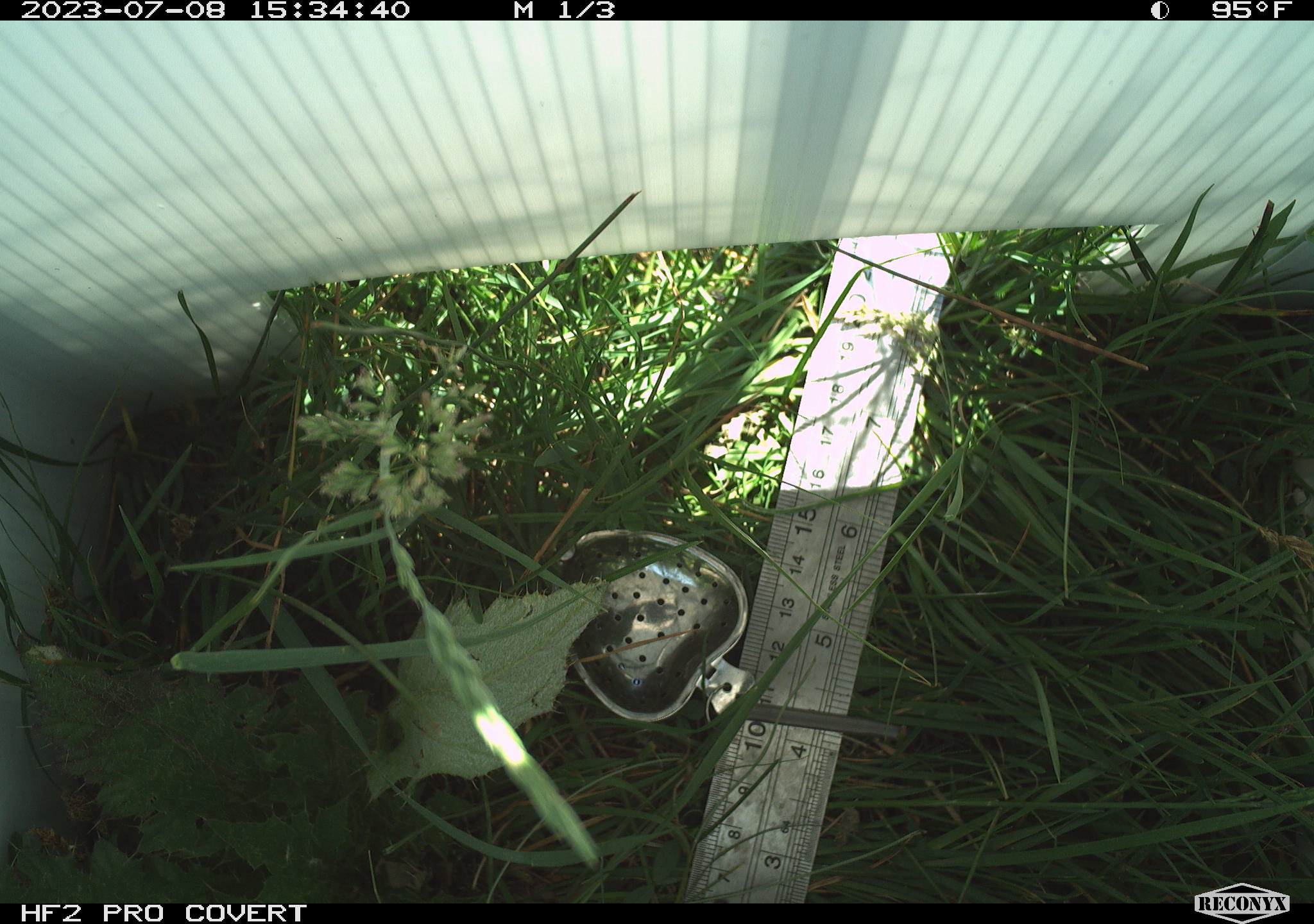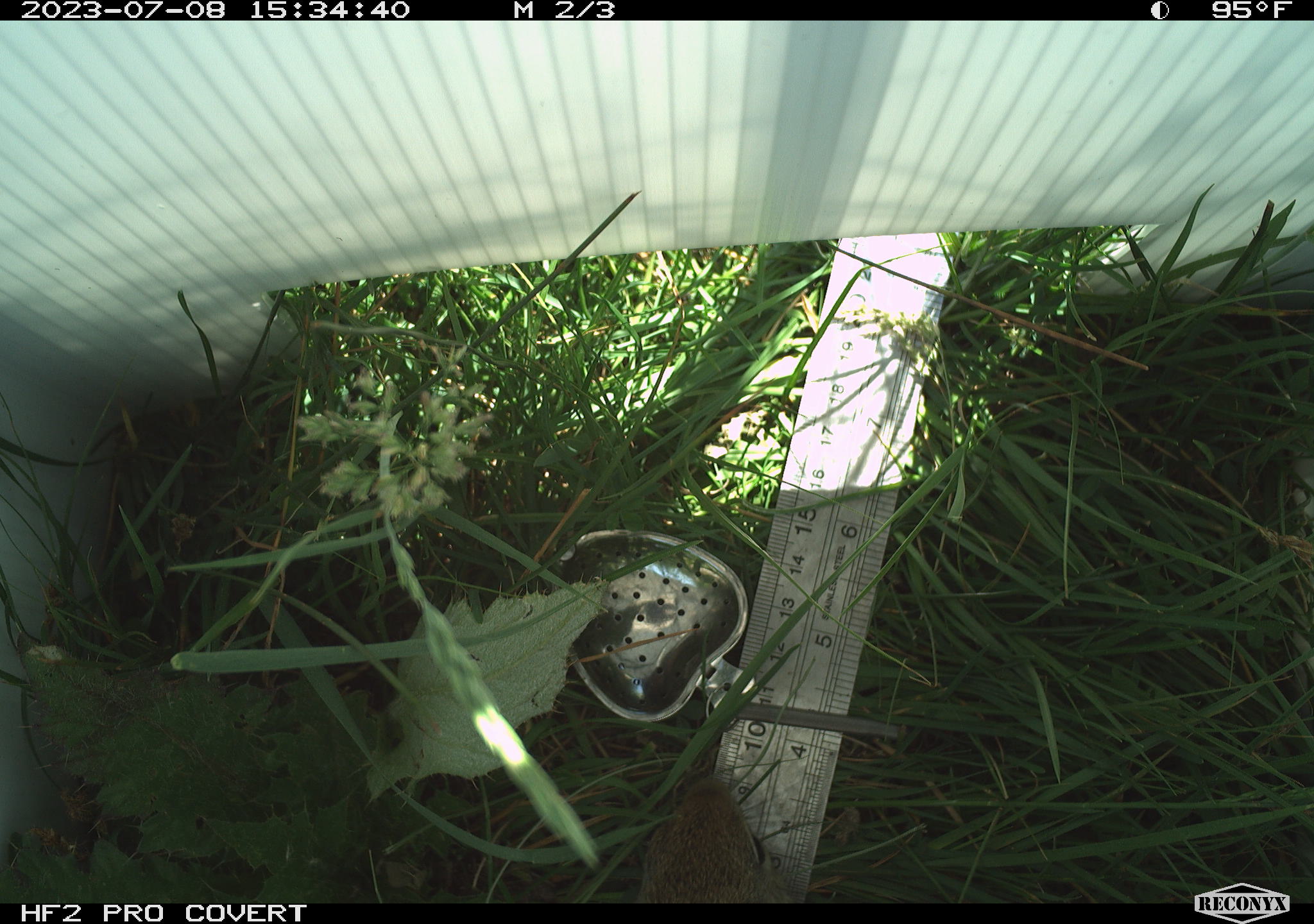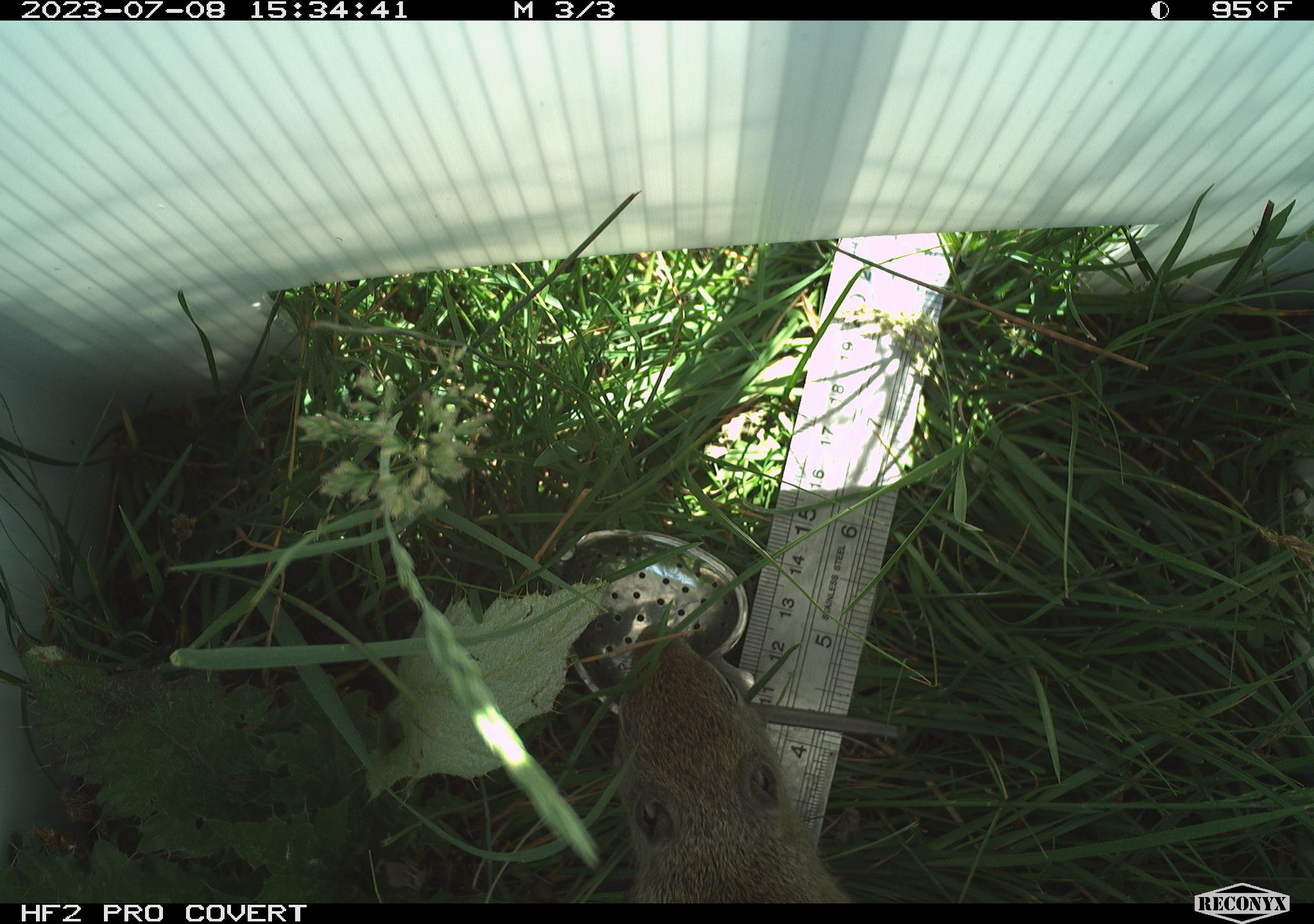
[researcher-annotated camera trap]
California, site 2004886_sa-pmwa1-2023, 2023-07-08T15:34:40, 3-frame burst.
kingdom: Animalia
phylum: Chordata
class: Mammalia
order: Rodentia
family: Sciuridae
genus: Urocitellus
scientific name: Urocitellus beldingi beldingi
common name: belding's ground squirrel